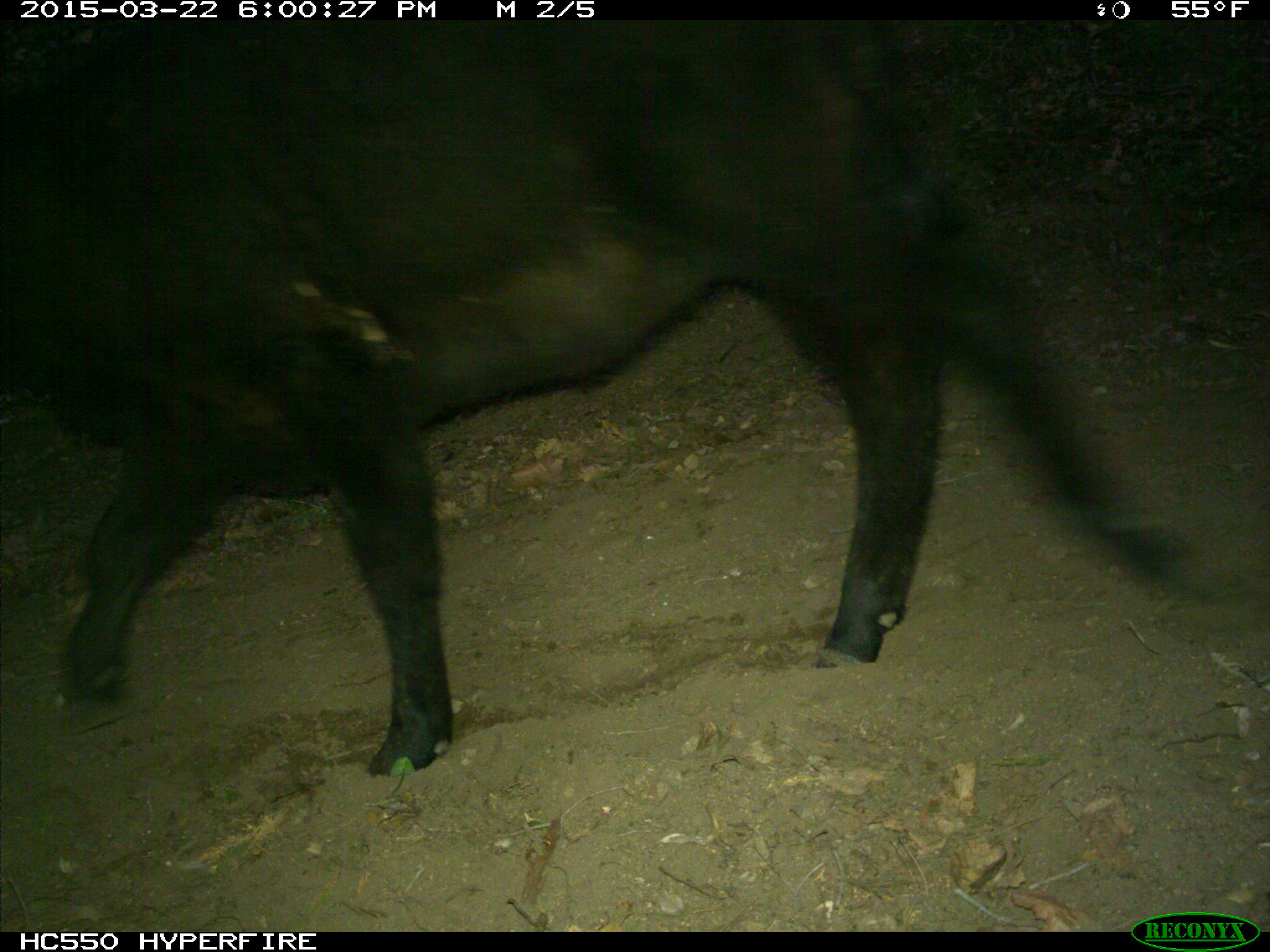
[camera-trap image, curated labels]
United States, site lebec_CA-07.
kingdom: Animalia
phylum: Chordata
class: Mammalia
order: Artiodactyla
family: Bovidae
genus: Bos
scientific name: Bos taurus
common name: domestic cow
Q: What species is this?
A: Bos taurus (domestic cow).